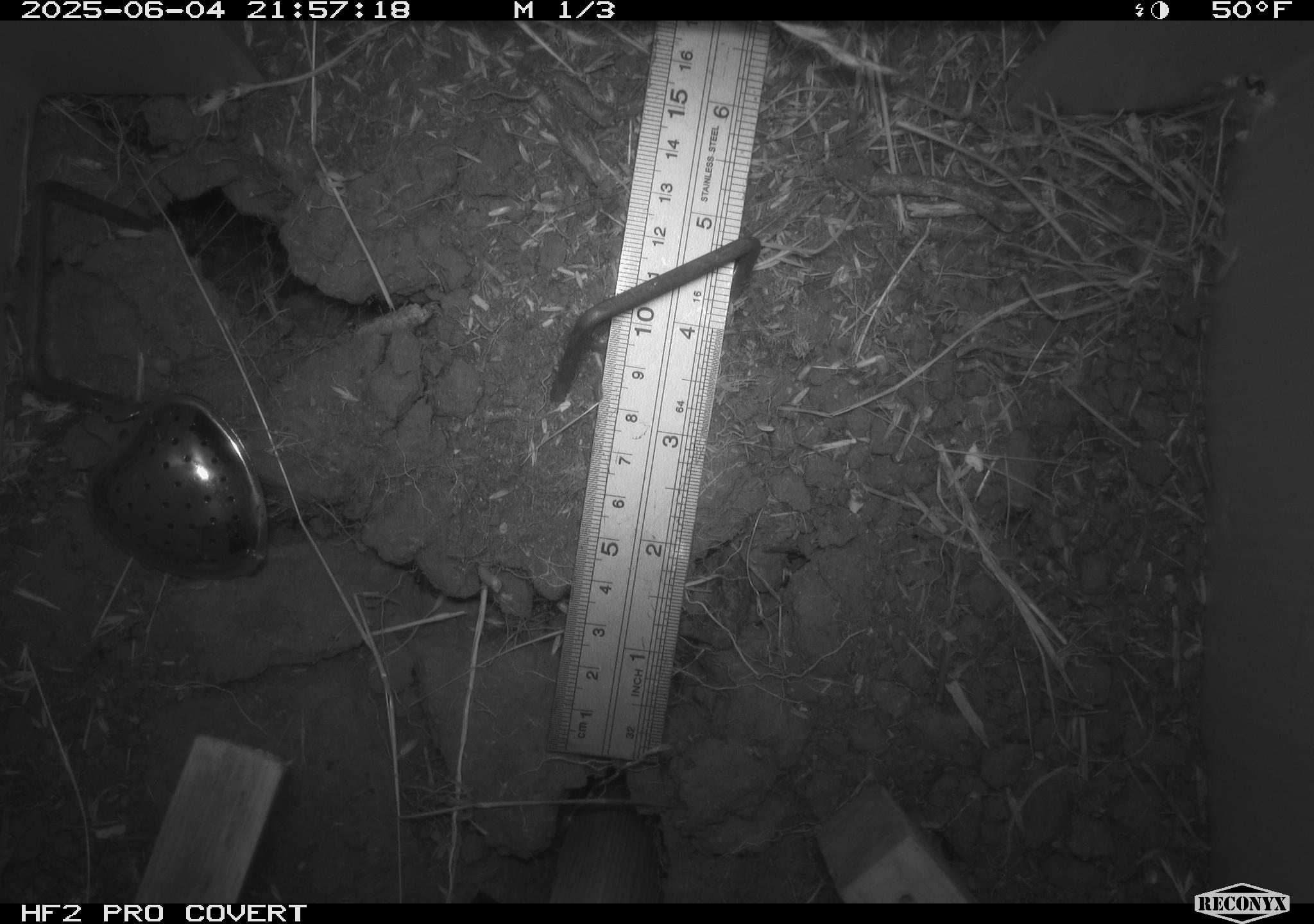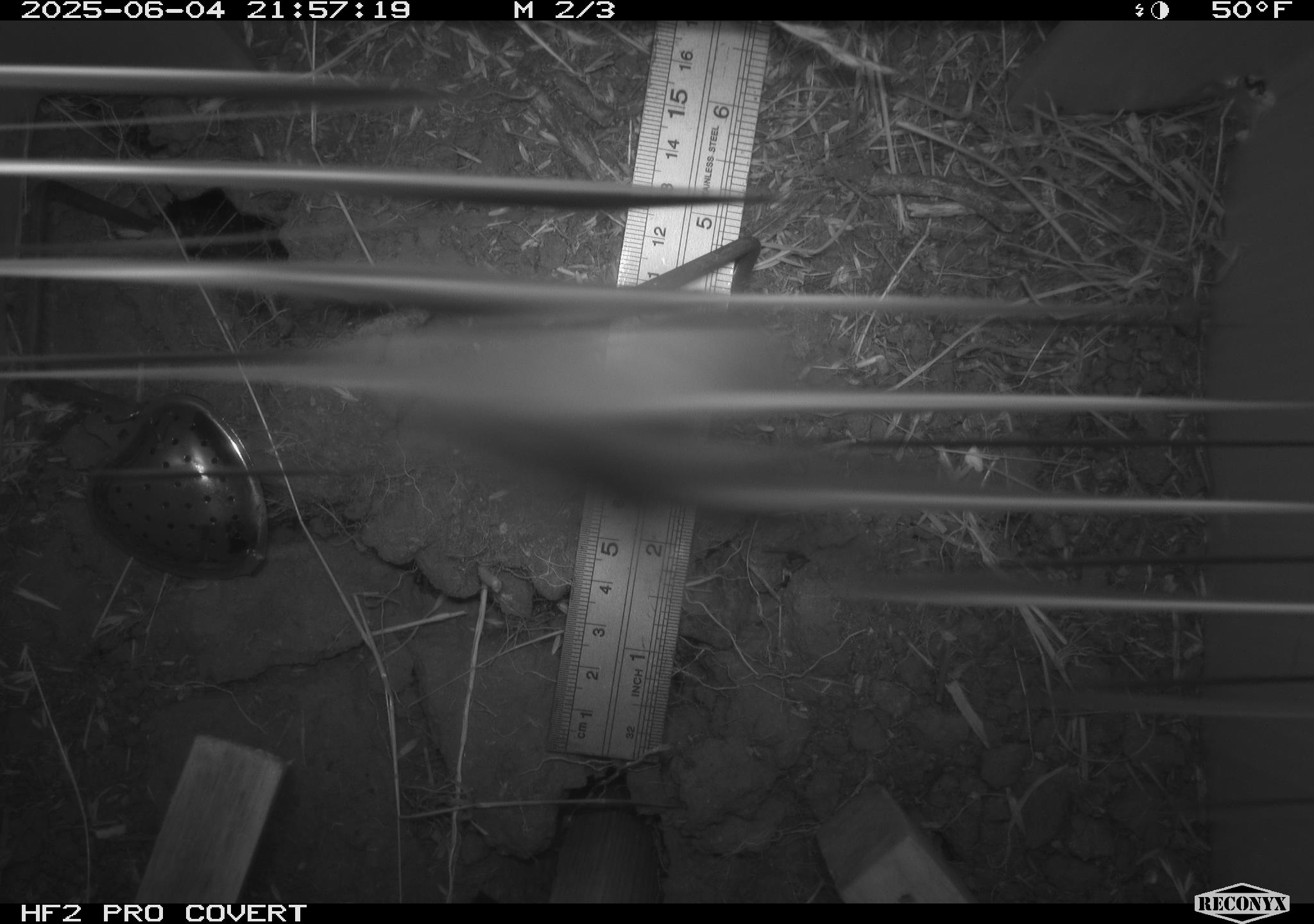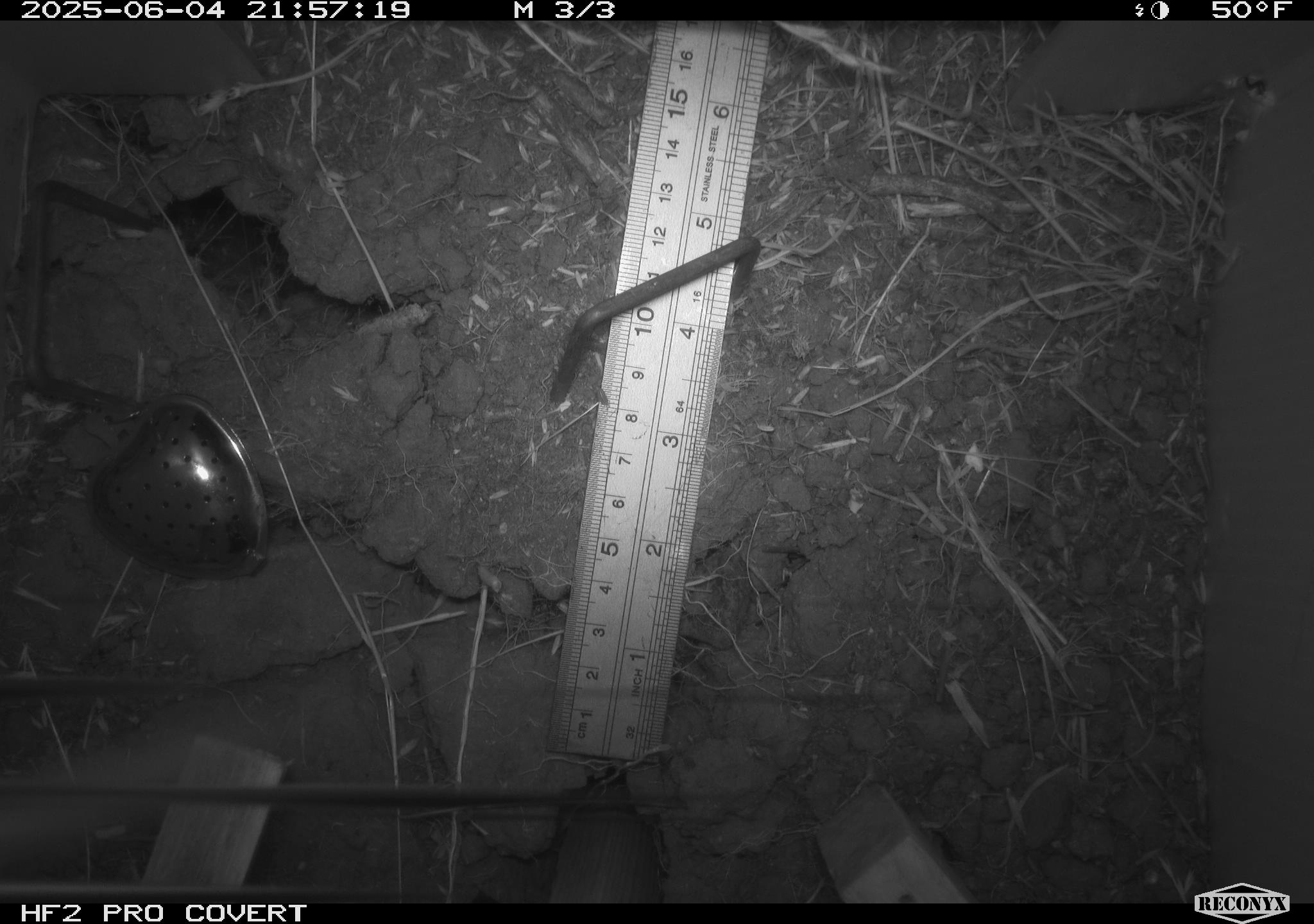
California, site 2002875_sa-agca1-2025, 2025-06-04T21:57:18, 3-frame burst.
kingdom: Animalia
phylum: Arthropoda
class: Insecta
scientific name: Insecta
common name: insect